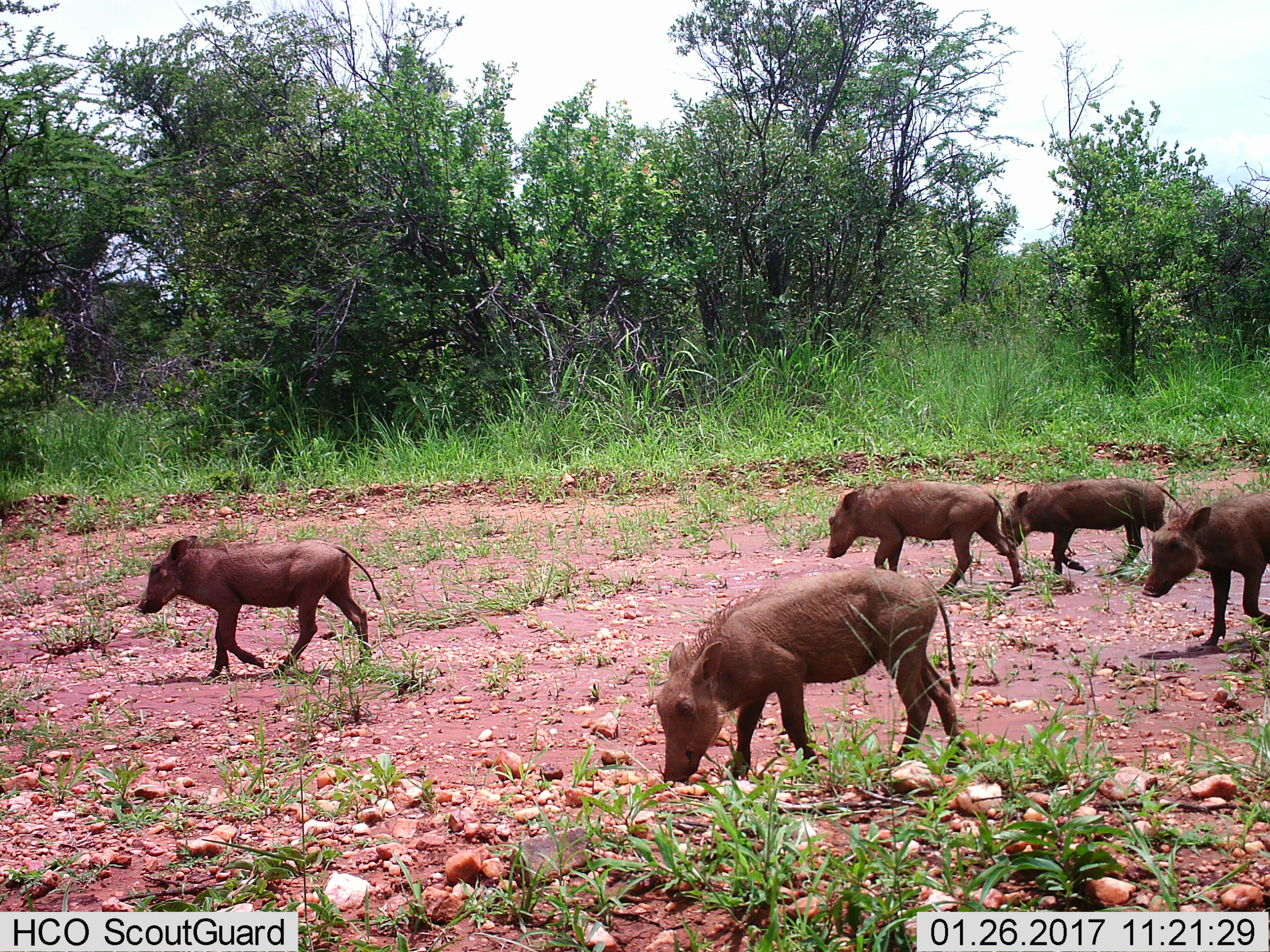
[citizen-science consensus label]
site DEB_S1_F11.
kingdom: Animalia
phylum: Chordata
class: Mammalia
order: Artiodactyla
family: Suidae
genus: Phacochoerus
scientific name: Phacochoerus africanus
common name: warthog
Warthog (Phacochoerus africanus), count 5. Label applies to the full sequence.